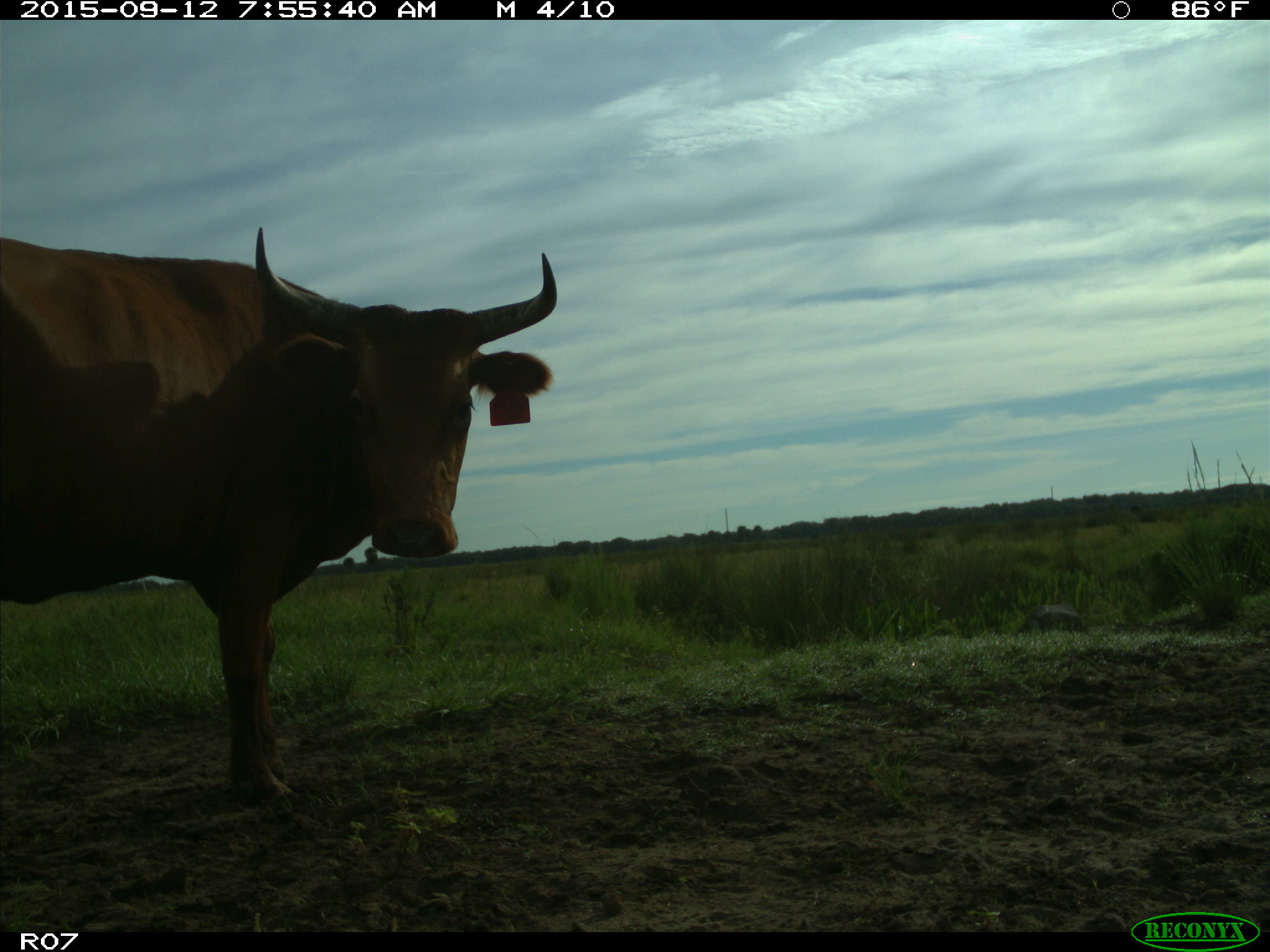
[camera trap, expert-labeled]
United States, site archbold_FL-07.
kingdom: Animalia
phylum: Chordata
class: Mammalia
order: Artiodactyla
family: Bovidae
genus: Bos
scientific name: Bos taurus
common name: domestic cow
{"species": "Bos taurus (domestic cow)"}